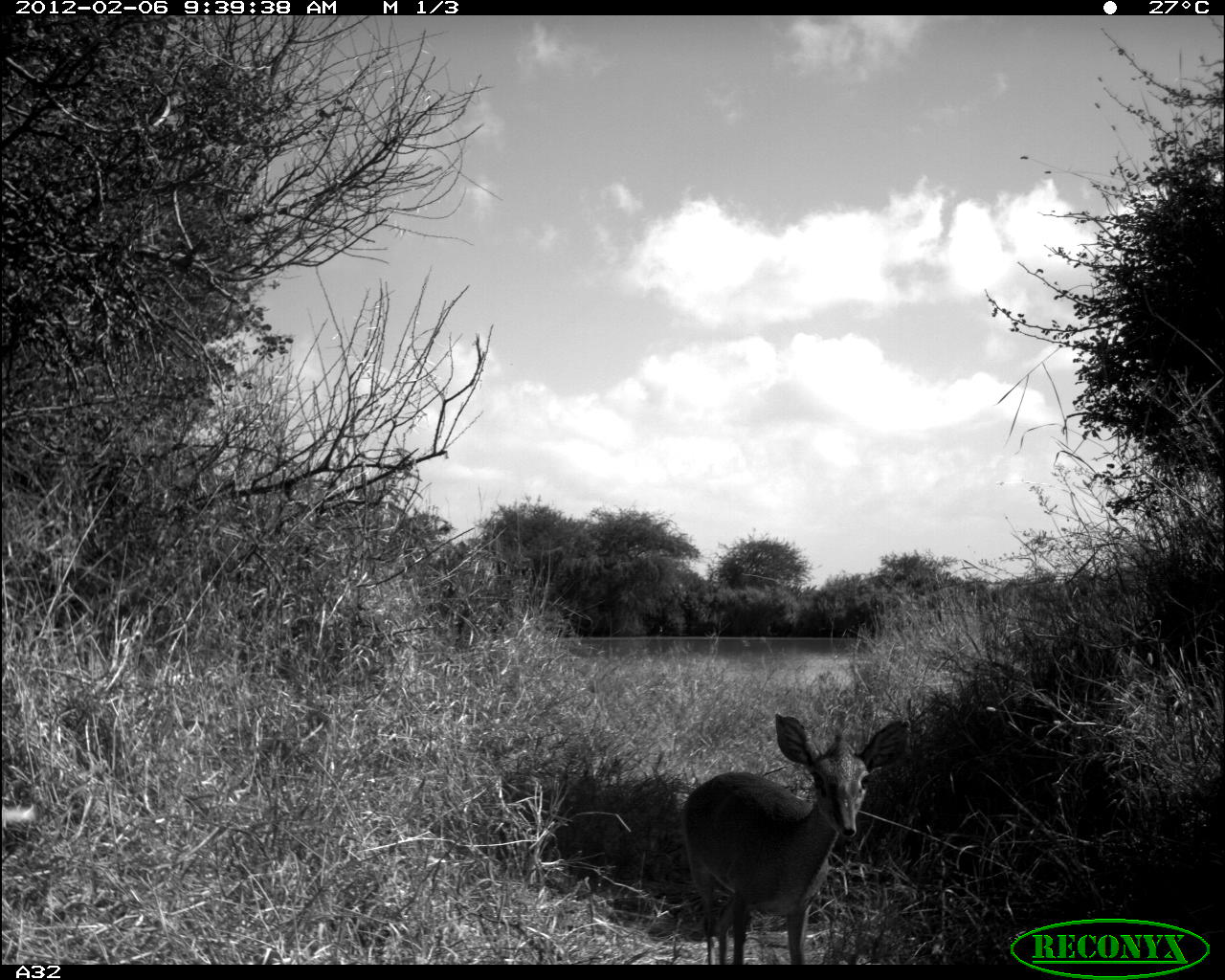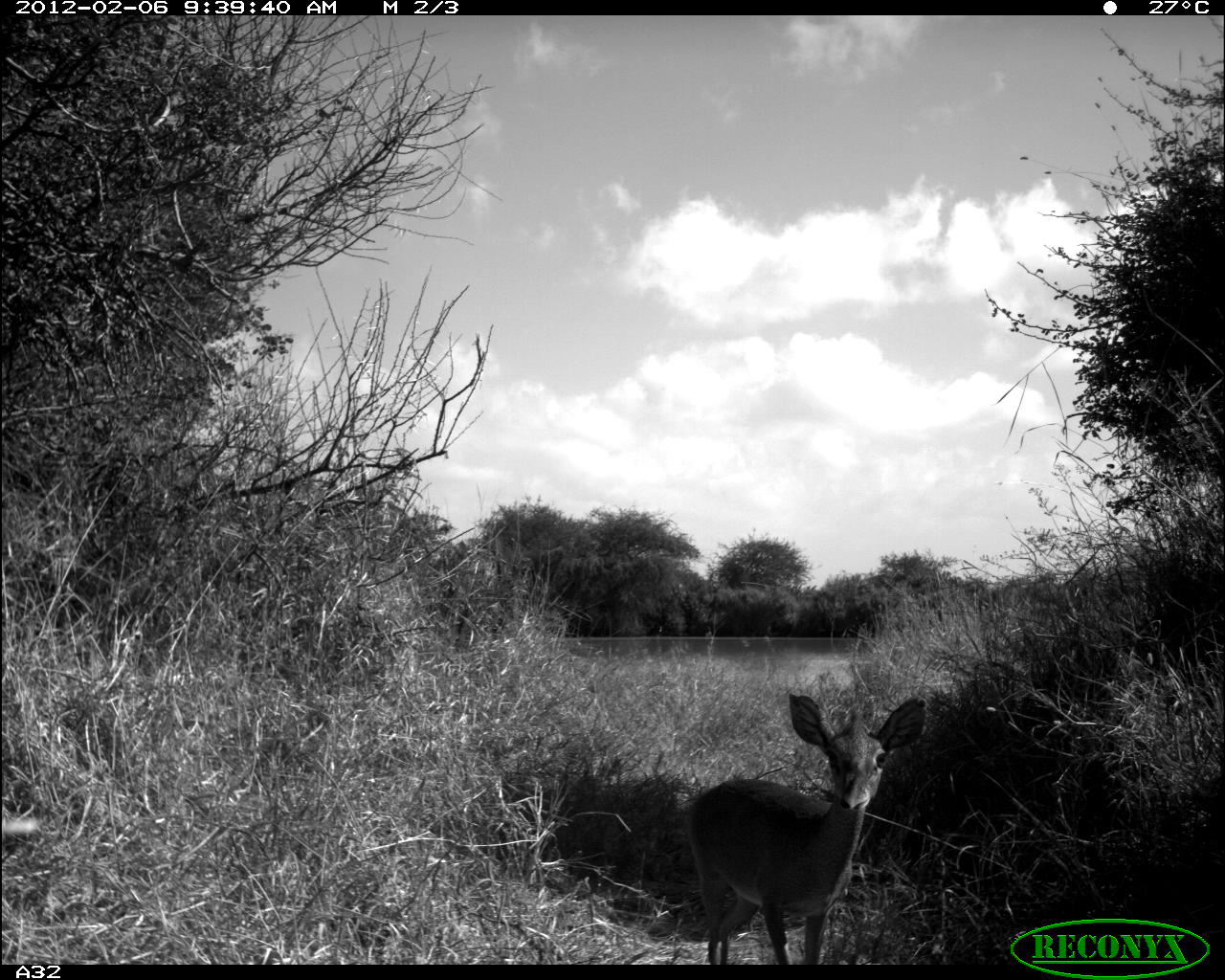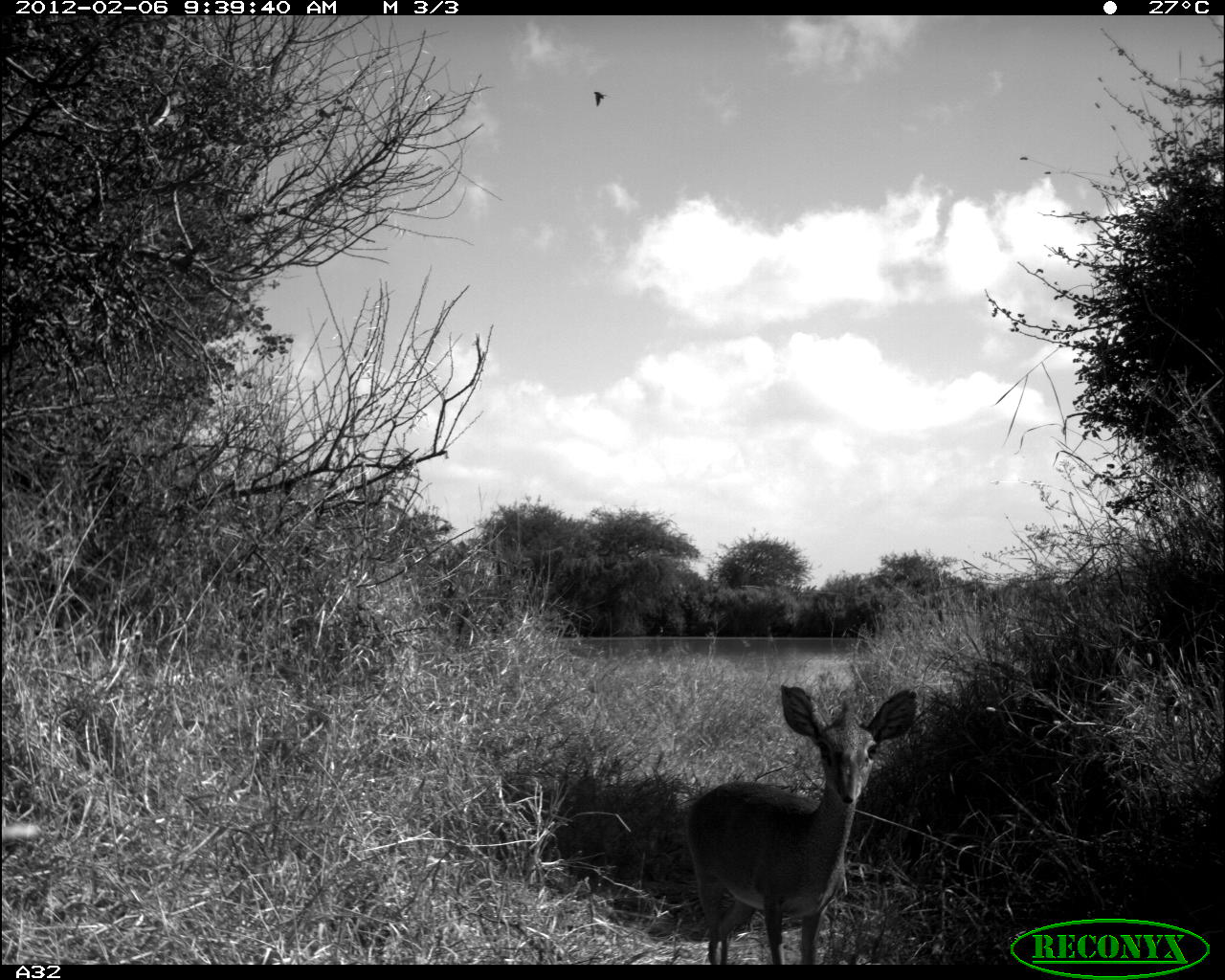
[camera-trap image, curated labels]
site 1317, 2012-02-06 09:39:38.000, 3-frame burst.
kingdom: Animalia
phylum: Chordata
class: Mammalia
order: Artiodactyla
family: Bovidae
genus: Madoqua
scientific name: Madoqua guentheri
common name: günther's dik-dik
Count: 1.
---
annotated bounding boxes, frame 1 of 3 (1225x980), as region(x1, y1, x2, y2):
madoqua guentheri: region(680, 712, 911, 963)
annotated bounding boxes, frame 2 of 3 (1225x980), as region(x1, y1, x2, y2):
madoqua guentheri: region(684, 690, 929, 964)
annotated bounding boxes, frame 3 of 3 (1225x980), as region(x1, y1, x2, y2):
madoqua guentheri: region(683, 680, 916, 966)